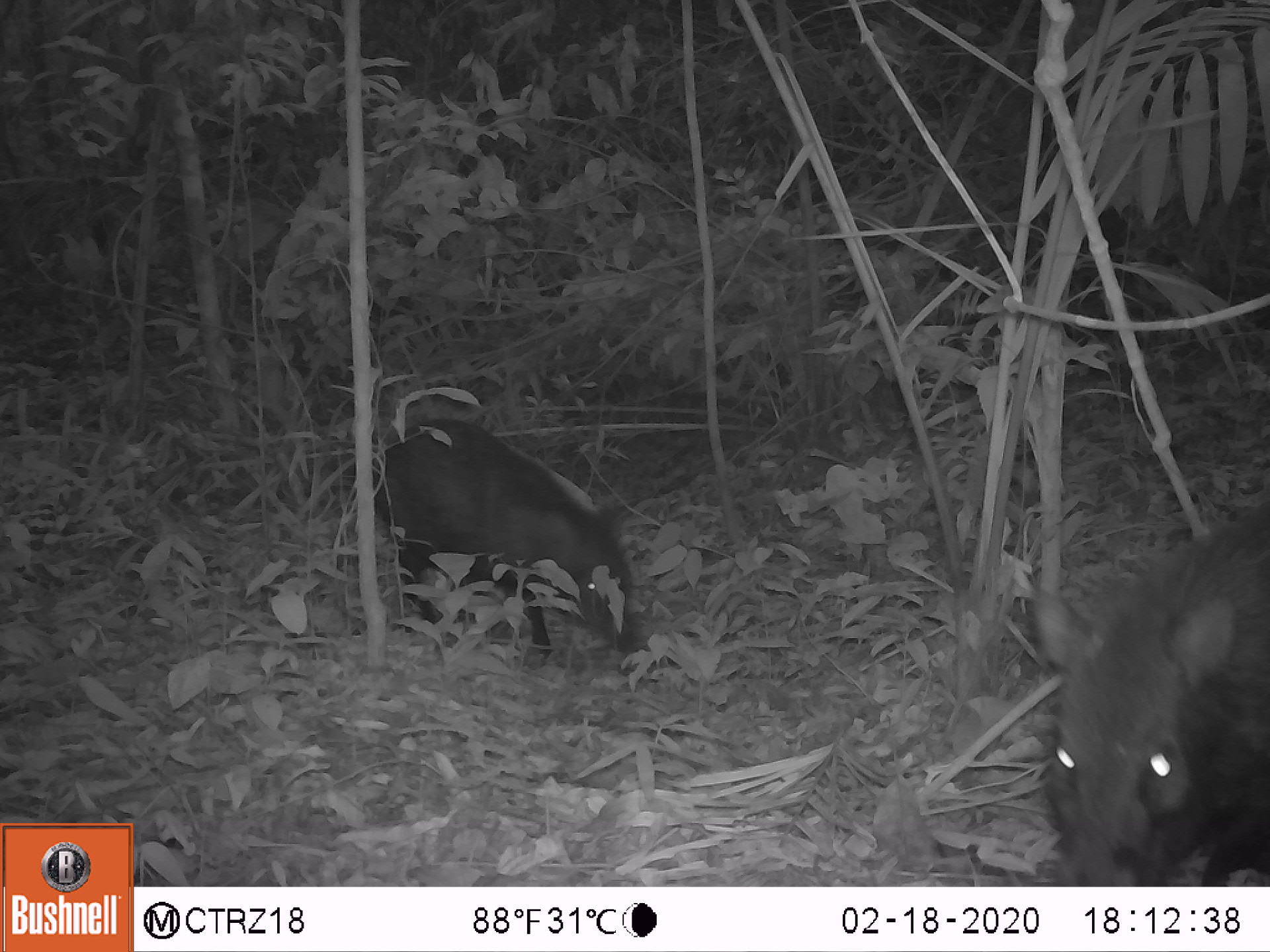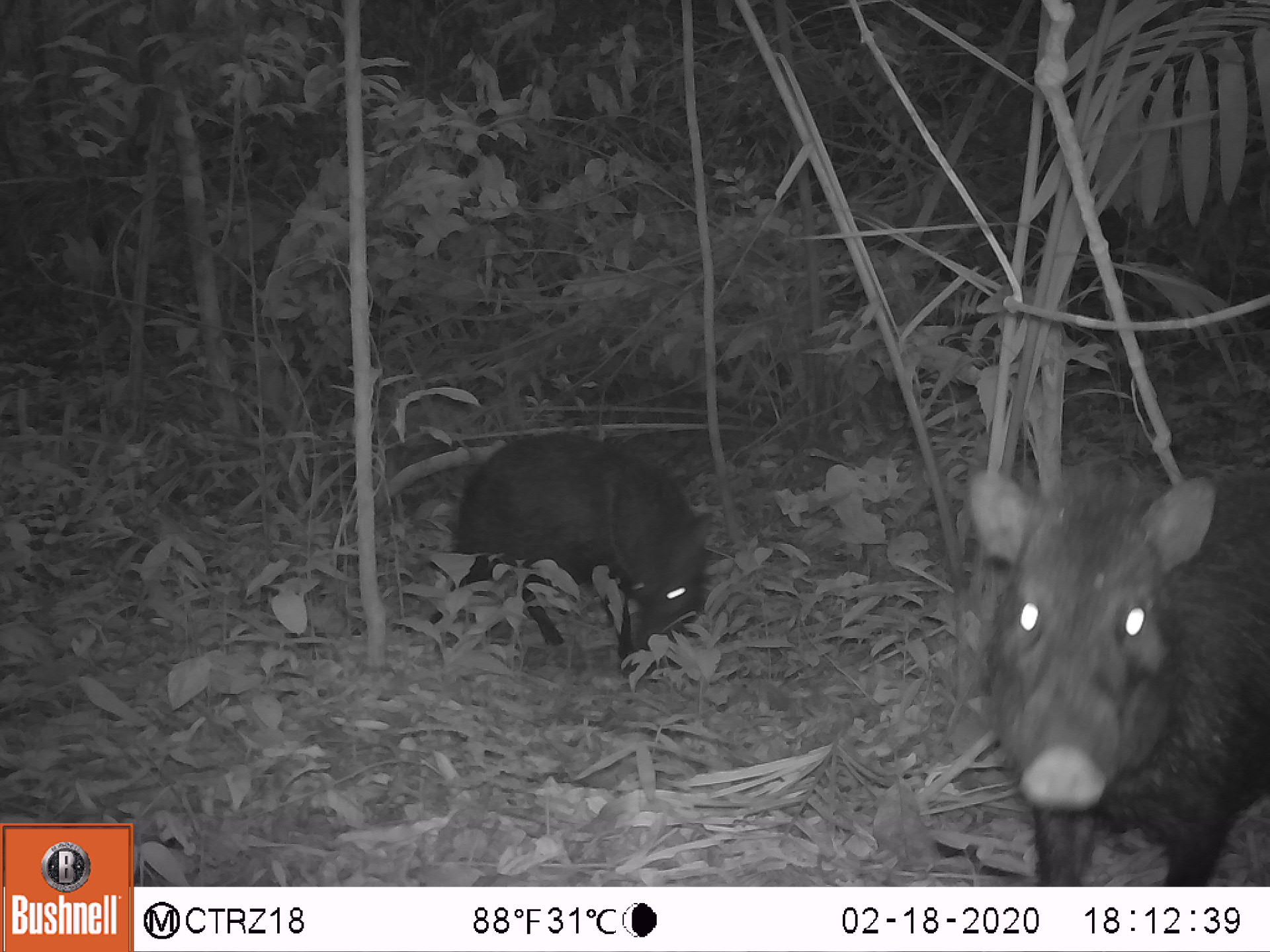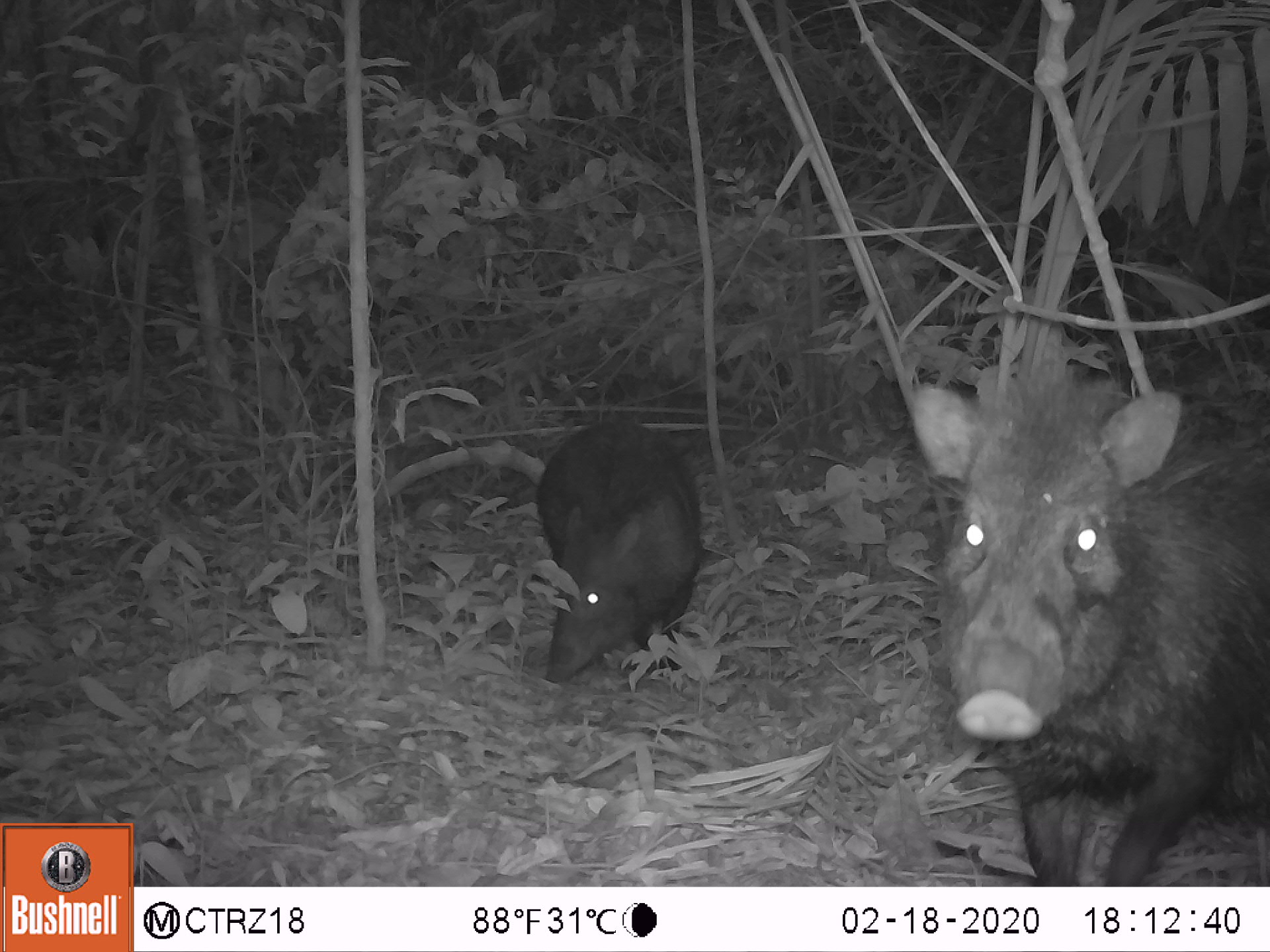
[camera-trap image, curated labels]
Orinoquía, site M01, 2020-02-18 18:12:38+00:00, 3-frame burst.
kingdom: Animalia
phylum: Chordata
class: Mammalia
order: Artiodactyla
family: Tayassuidae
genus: Pecari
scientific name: Pecari tajacu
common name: collared peccary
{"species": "collared peccary (Pecari tajacu)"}